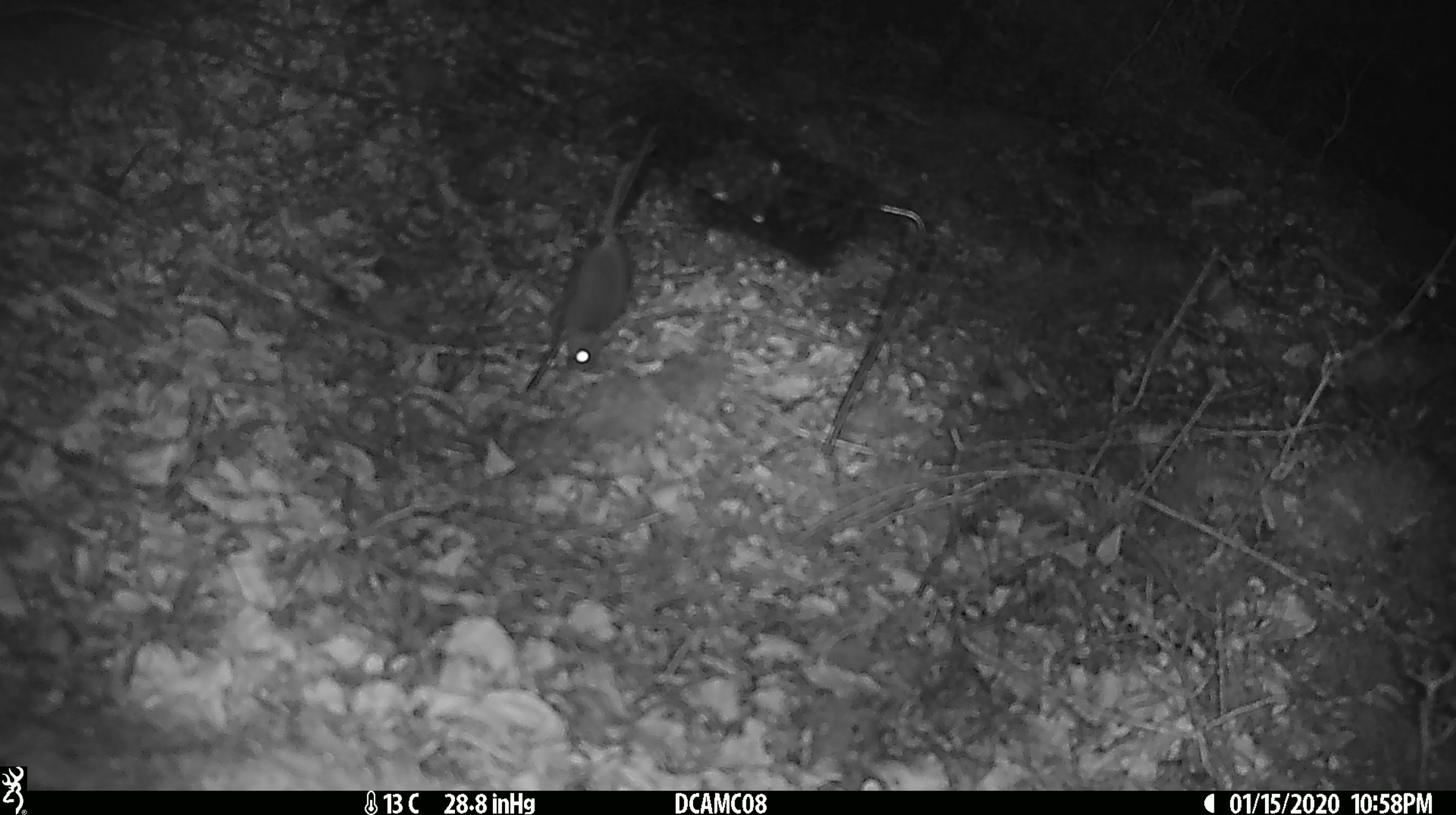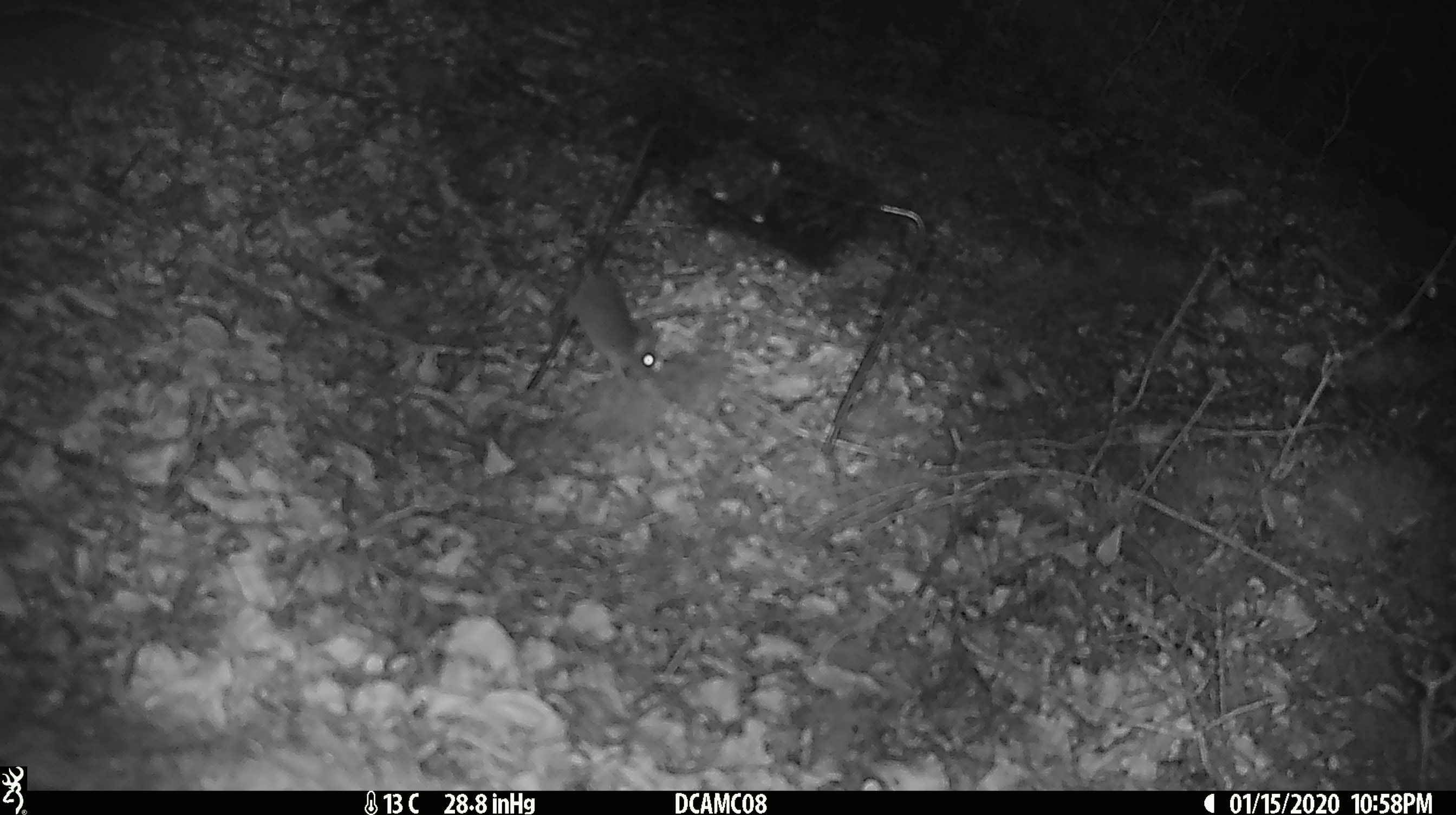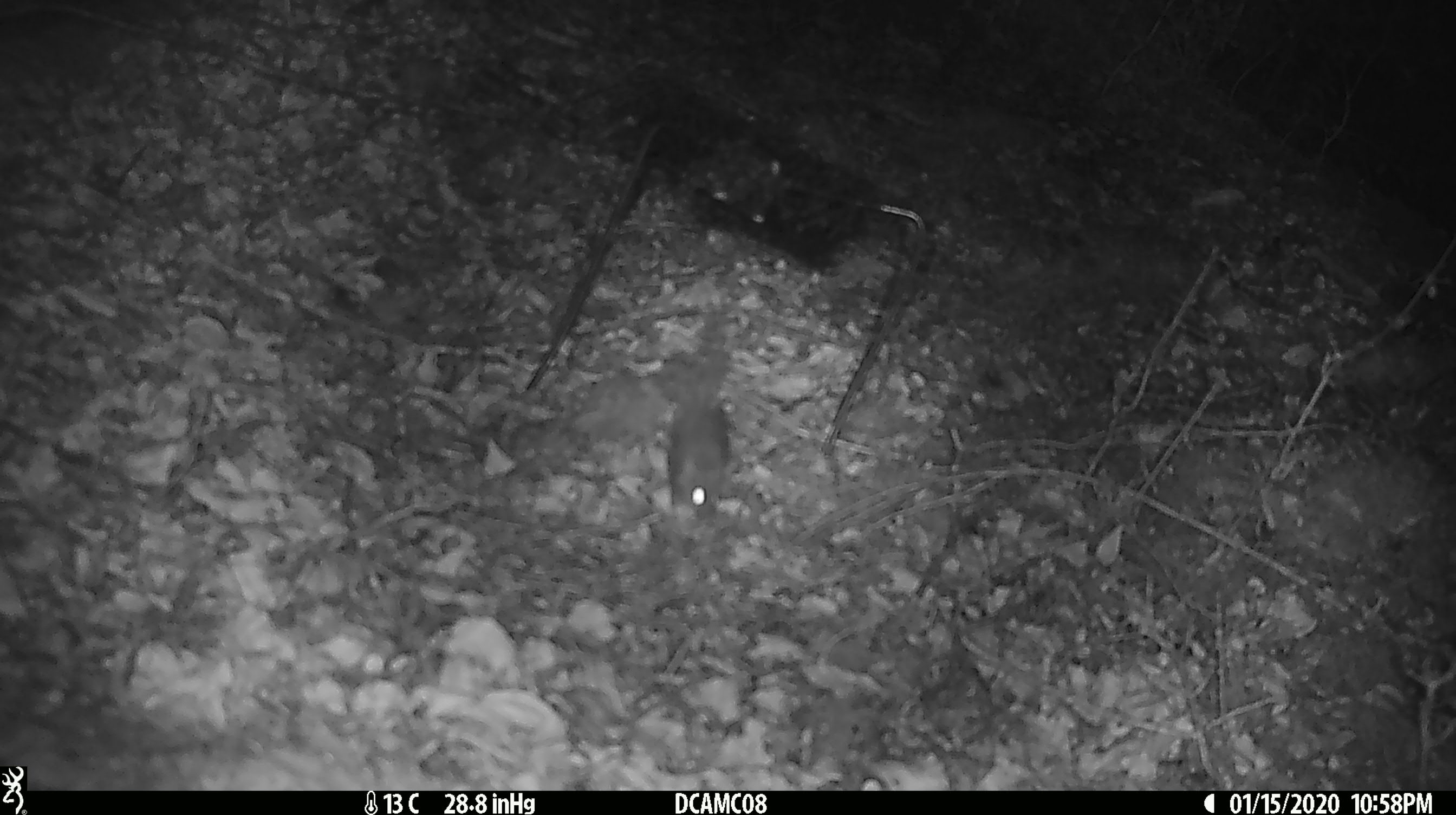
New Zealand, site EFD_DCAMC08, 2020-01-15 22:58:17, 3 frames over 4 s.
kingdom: Animalia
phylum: Chordata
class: Mammalia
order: Rodentia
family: Muridae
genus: Mus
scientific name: Mus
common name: mouse